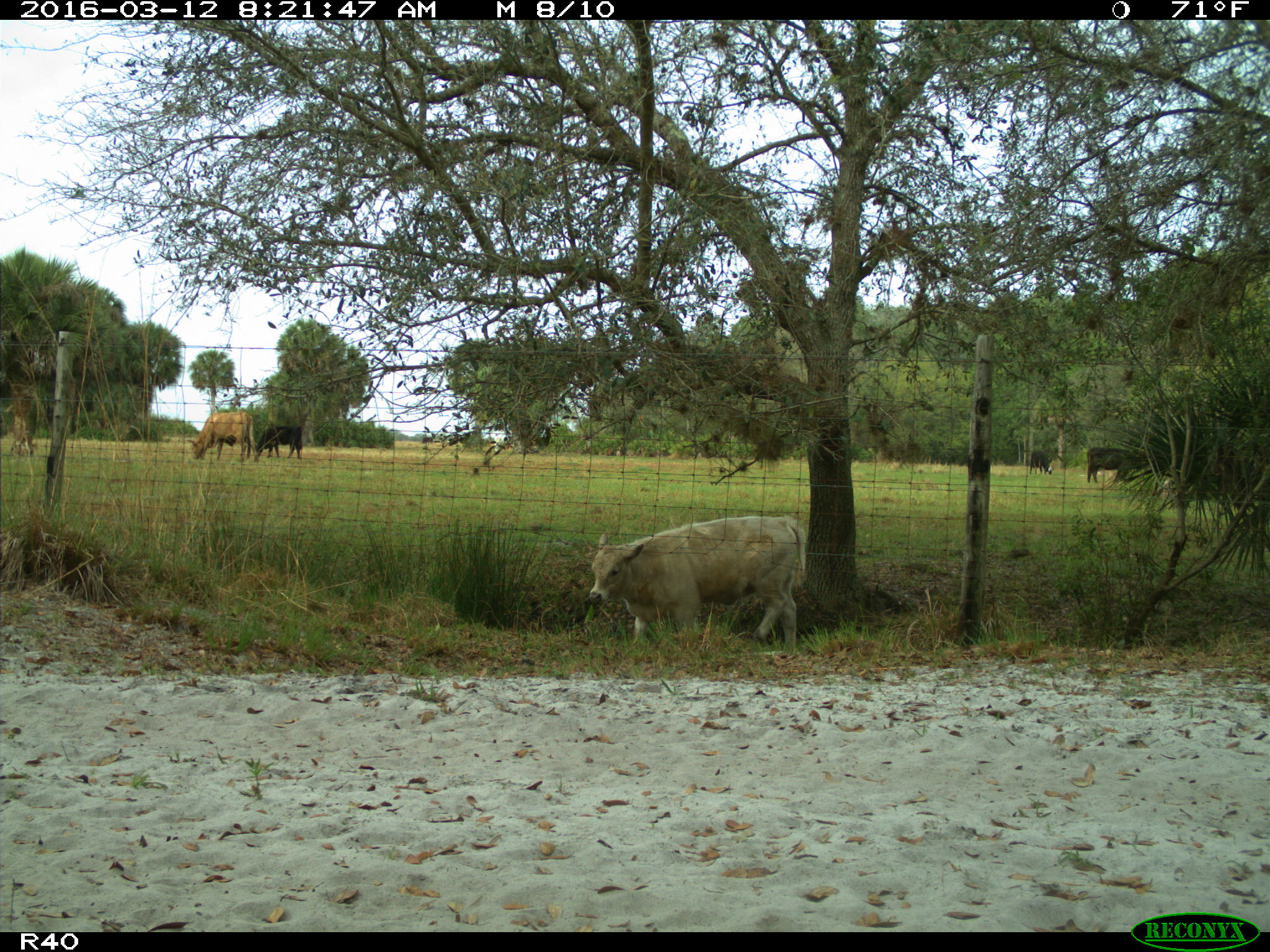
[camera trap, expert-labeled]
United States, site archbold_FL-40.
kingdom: Animalia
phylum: Chordata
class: Mammalia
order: Artiodactyla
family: Bovidae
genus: Bos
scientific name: Bos taurus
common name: domestic cow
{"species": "Bos taurus (domestic cow)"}